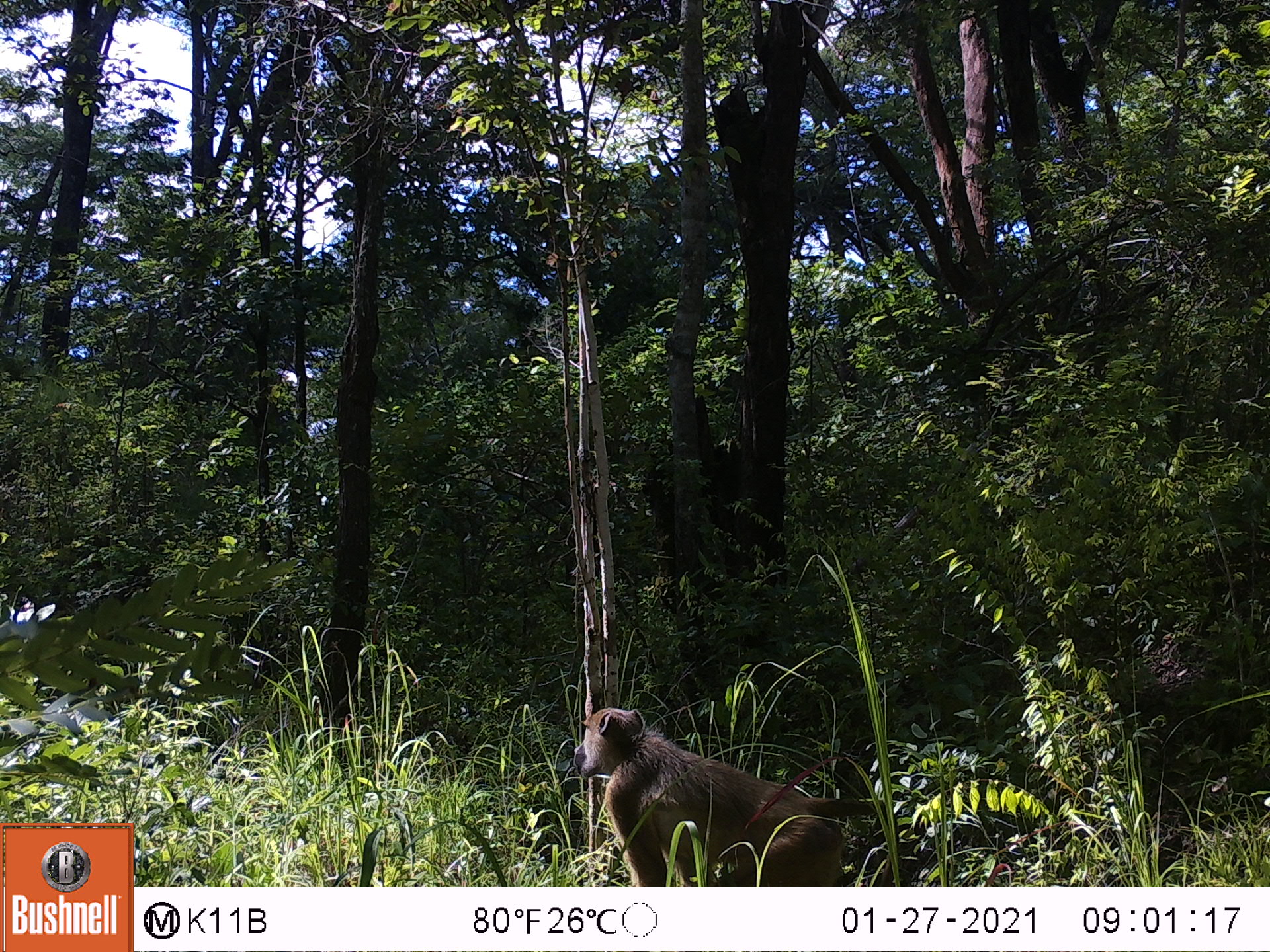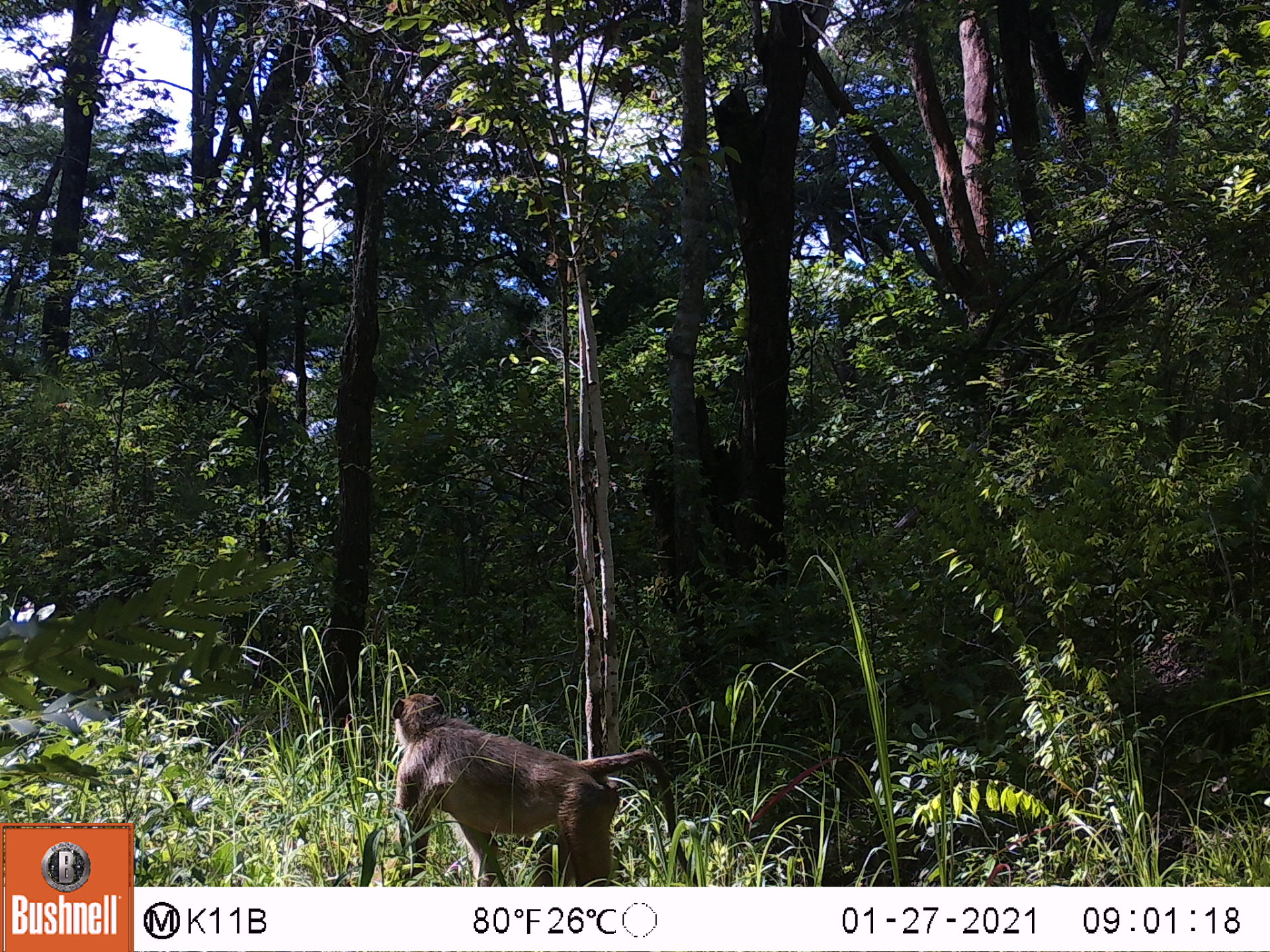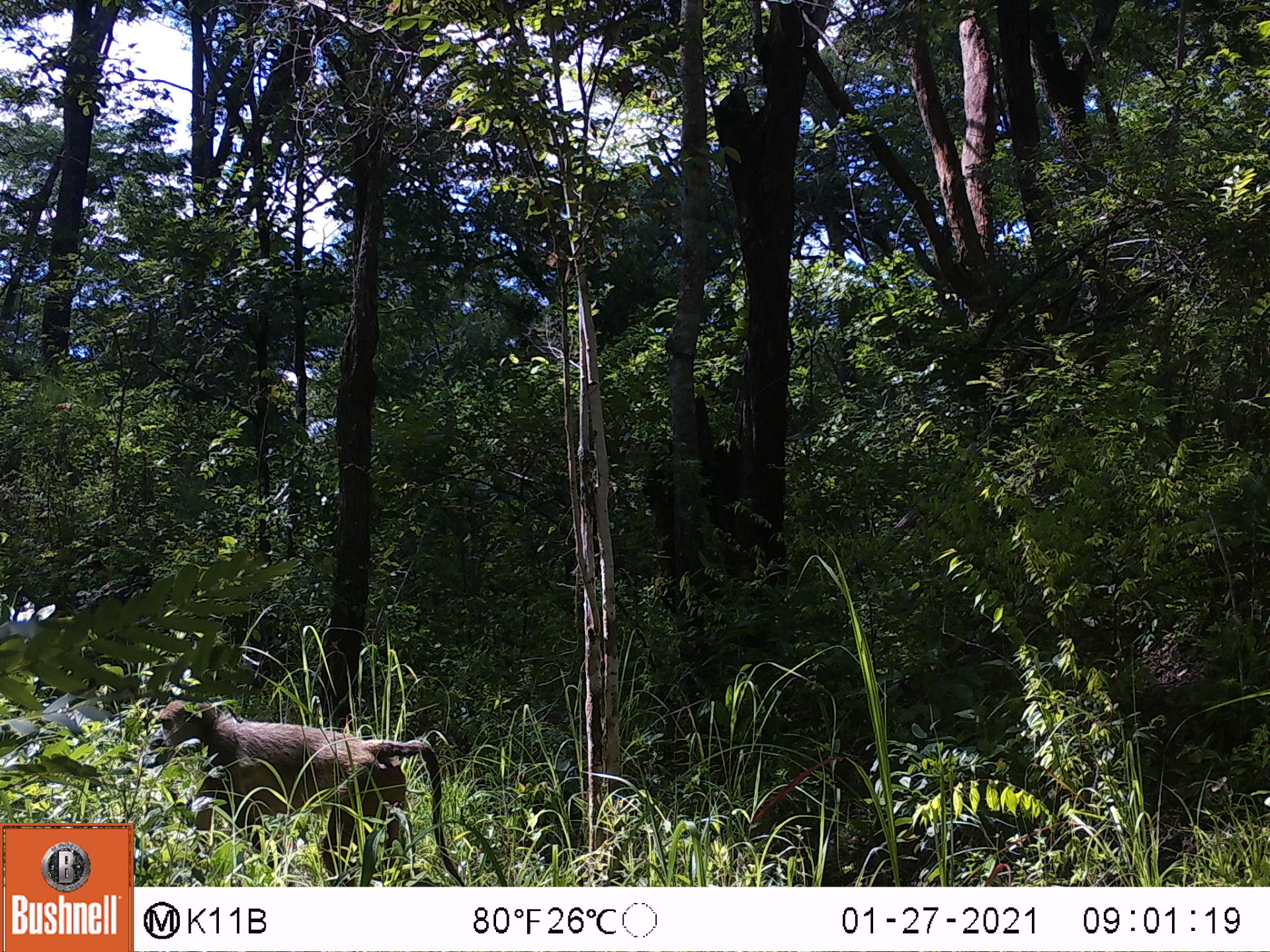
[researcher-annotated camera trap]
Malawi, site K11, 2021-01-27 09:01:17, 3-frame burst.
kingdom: Animalia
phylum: Chordata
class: Mammalia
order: Primates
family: Cercopithecidae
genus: Papio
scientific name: Papio cynocephalus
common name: yellow baboon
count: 1